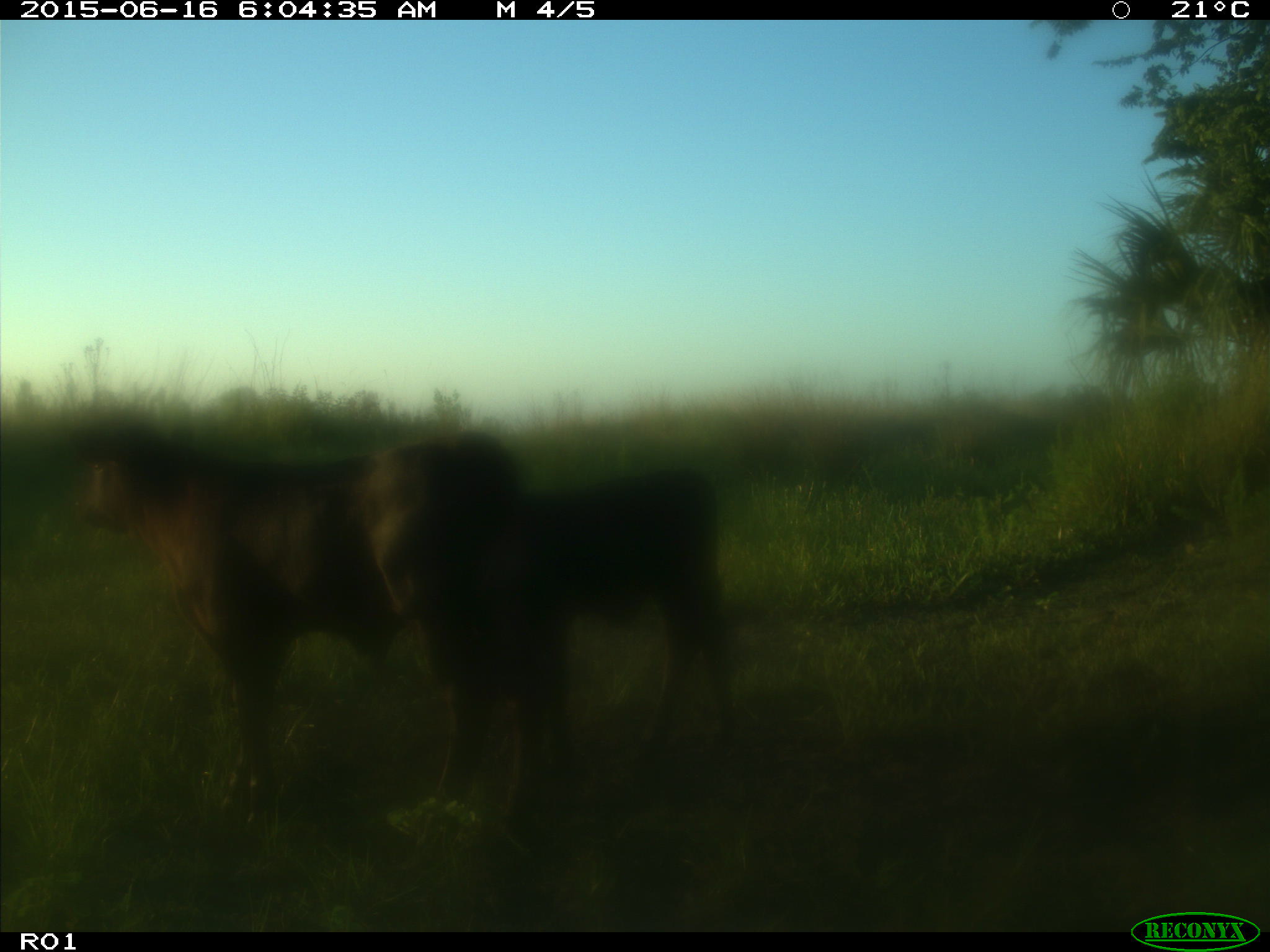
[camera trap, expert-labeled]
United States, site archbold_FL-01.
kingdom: Animalia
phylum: Chordata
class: Mammalia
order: Artiodactyla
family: Bovidae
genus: Bos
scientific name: Bos taurus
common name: domestic cow